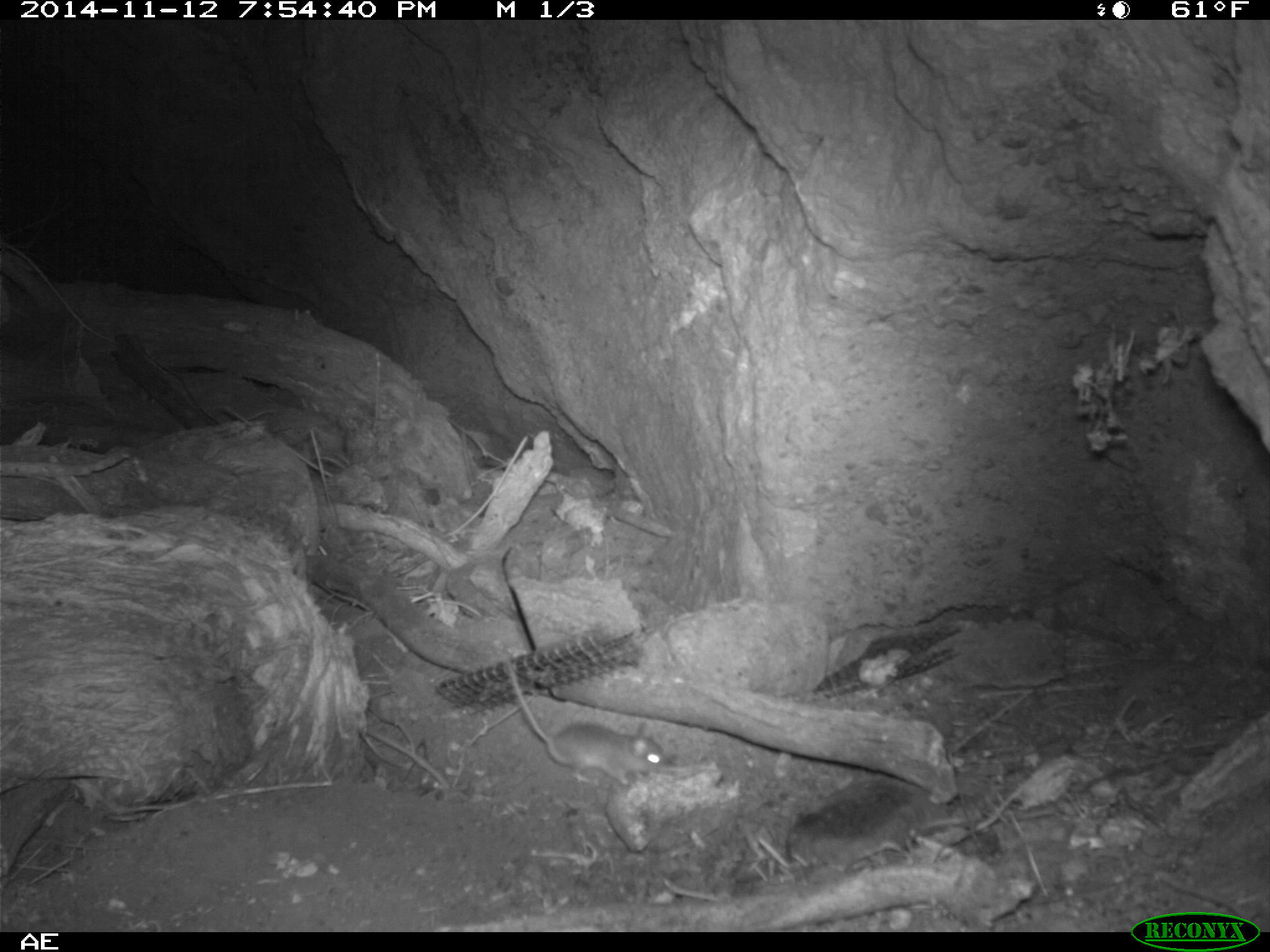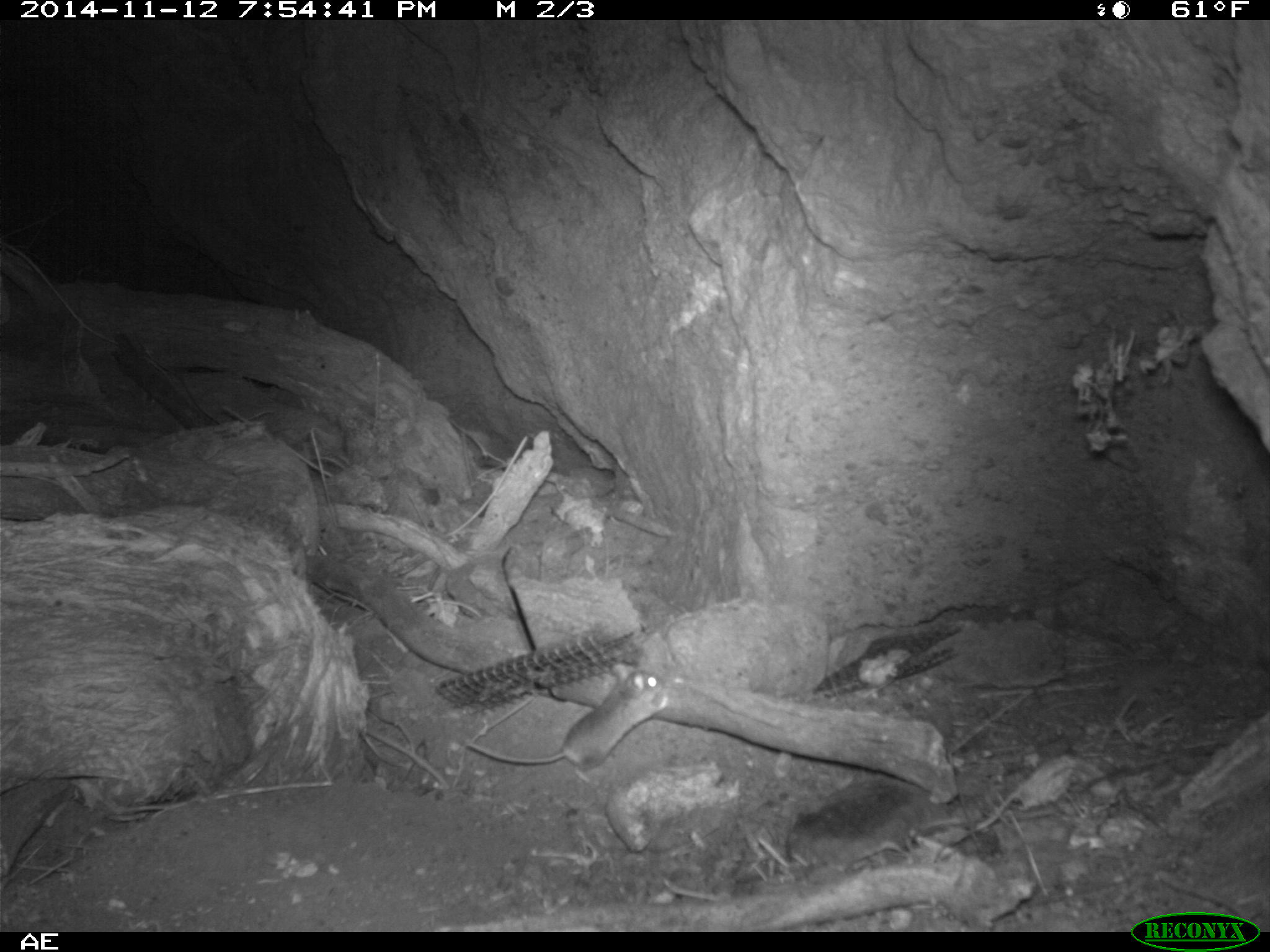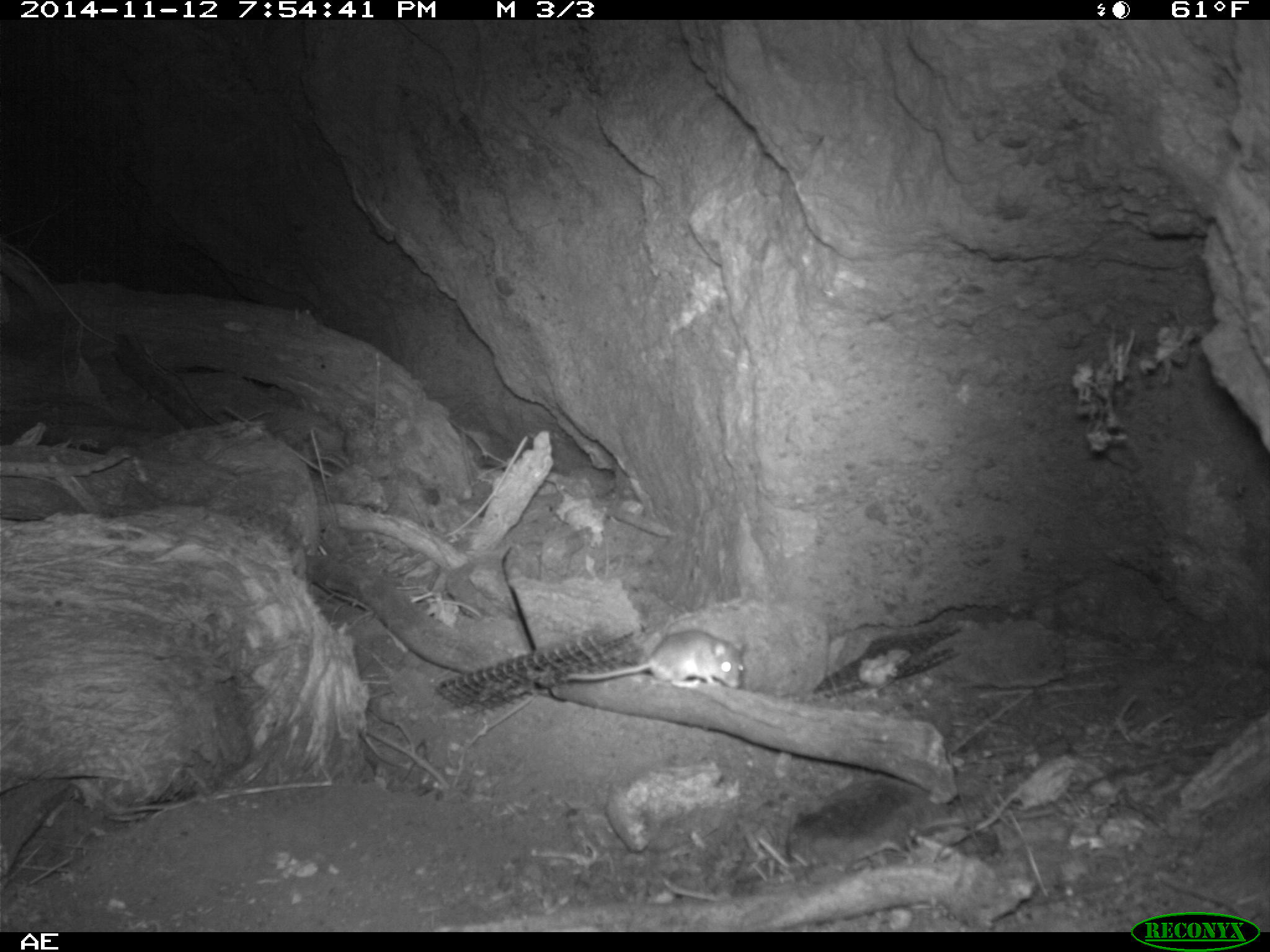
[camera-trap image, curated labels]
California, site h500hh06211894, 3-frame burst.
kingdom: Animalia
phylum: Chordata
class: Mammalia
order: Rodentia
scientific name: Rodentia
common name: rodent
Rodent (Rodentia).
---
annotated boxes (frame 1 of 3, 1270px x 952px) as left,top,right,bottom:
rodent: 503,656,667,787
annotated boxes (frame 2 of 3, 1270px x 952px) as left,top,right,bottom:
rodent: 462,663,673,785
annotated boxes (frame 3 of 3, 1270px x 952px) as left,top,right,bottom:
rodent: 569,630,744,689